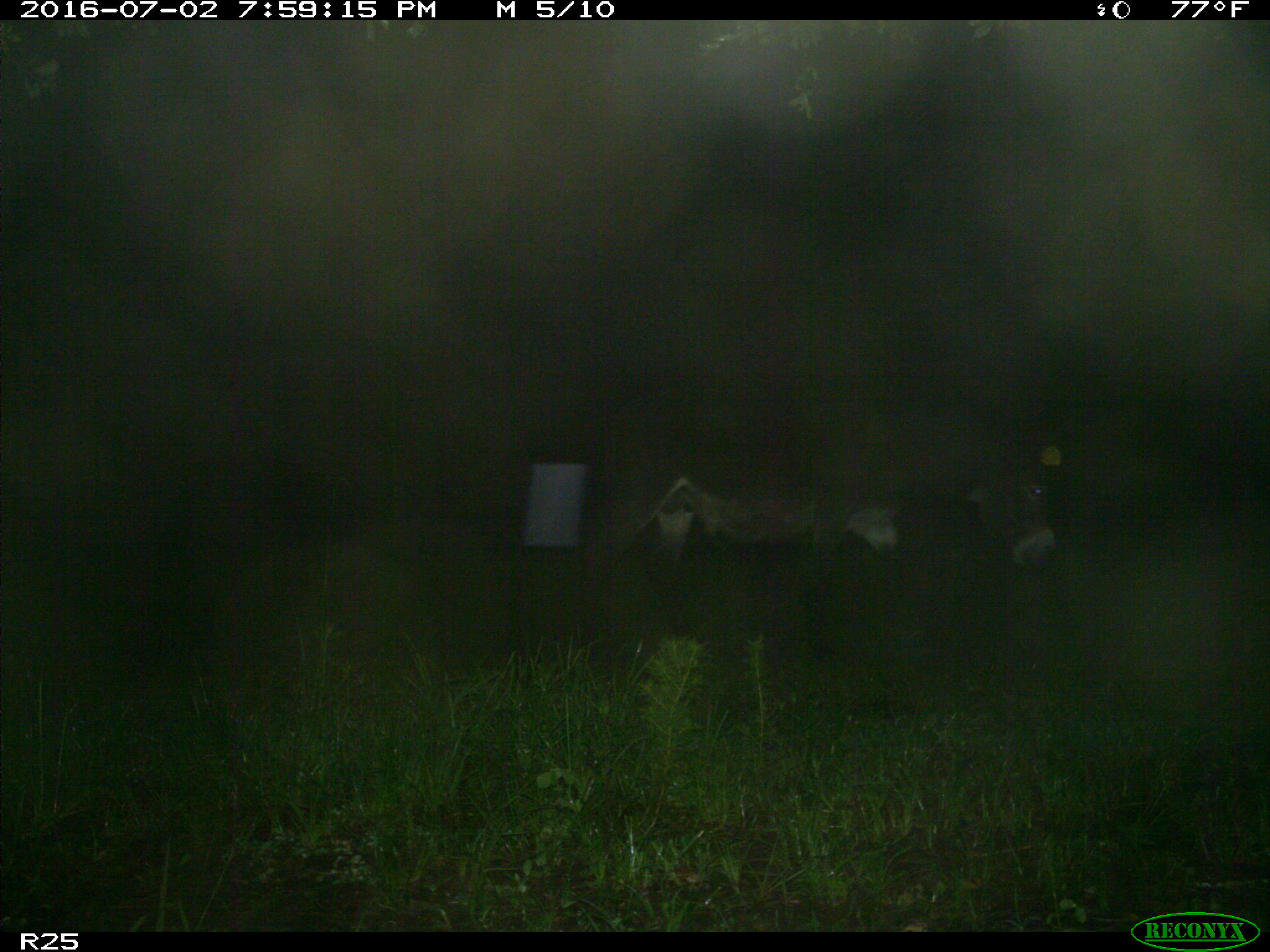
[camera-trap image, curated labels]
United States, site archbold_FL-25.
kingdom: Animalia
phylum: Chordata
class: Mammalia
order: Artiodactyla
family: Bovidae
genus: Bos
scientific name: Bos taurus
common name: domestic cow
Bos taurus (domestic cow).